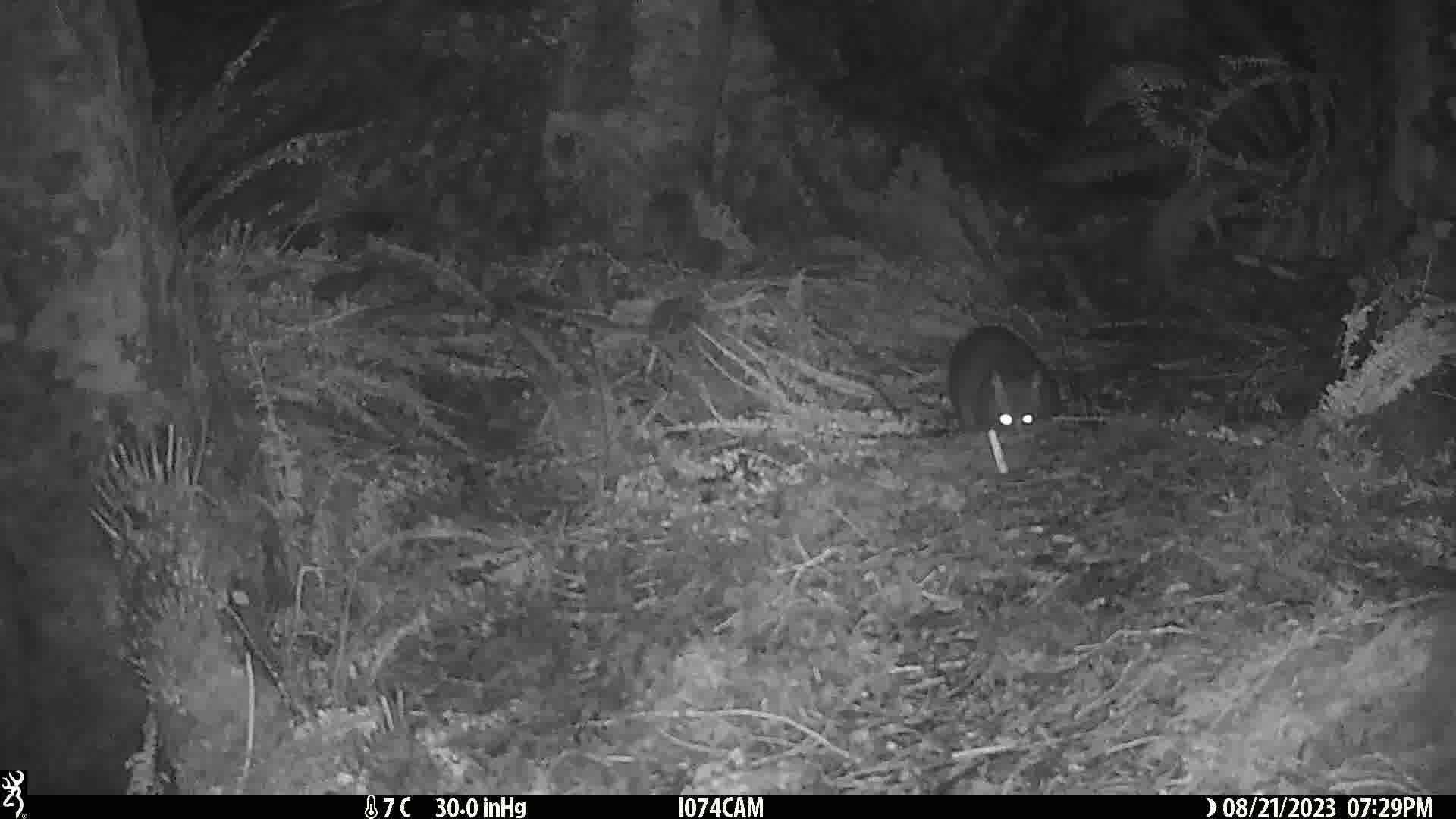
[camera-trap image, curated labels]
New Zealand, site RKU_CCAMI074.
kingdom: Animalia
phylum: Chordata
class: Mammalia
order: Diprotodontia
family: Phalangeridae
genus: Trichosurus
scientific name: Trichosurus vulpecula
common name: common brushtail possum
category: possum